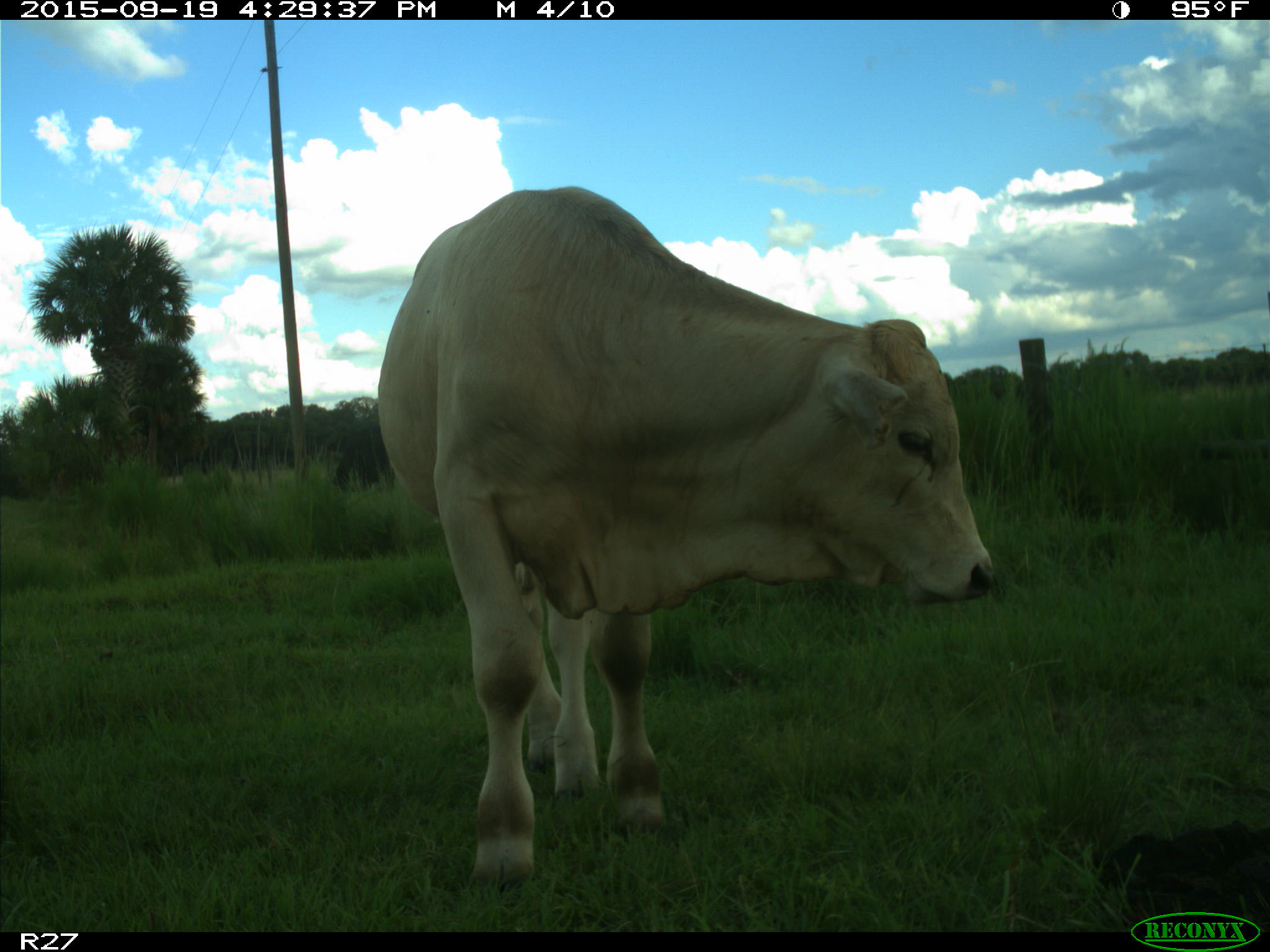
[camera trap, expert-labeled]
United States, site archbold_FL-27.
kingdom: Animalia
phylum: Chordata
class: Mammalia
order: Artiodactyla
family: Bovidae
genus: Bos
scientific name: Bos taurus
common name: domestic cow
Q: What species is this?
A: Bos taurus (domestic cow).